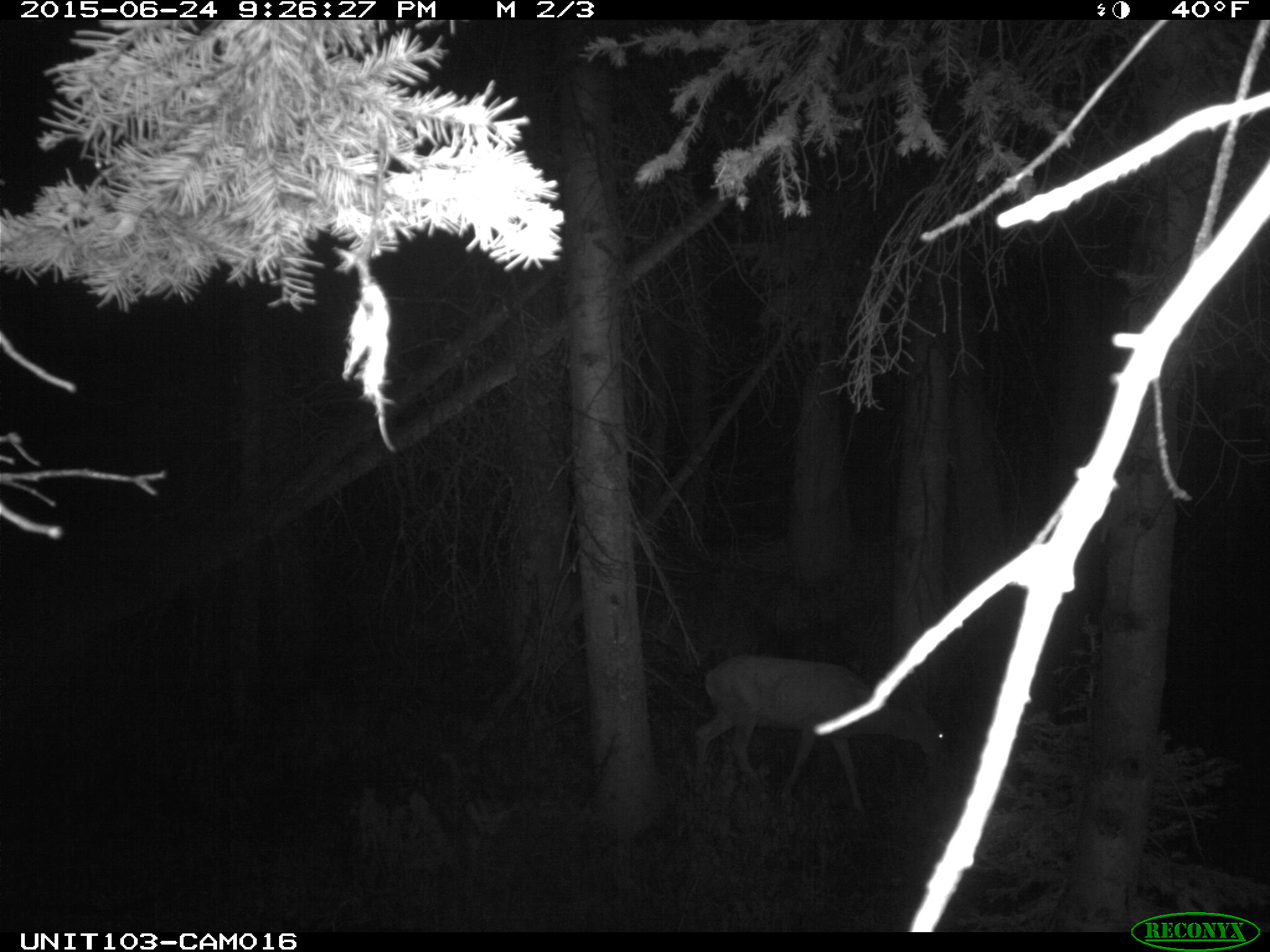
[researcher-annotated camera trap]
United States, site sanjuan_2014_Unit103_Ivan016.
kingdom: Animalia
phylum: Chordata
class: Mammalia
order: Artiodactyla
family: Cervidae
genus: Odocoileus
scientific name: Odocoileus hemionus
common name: mule deer